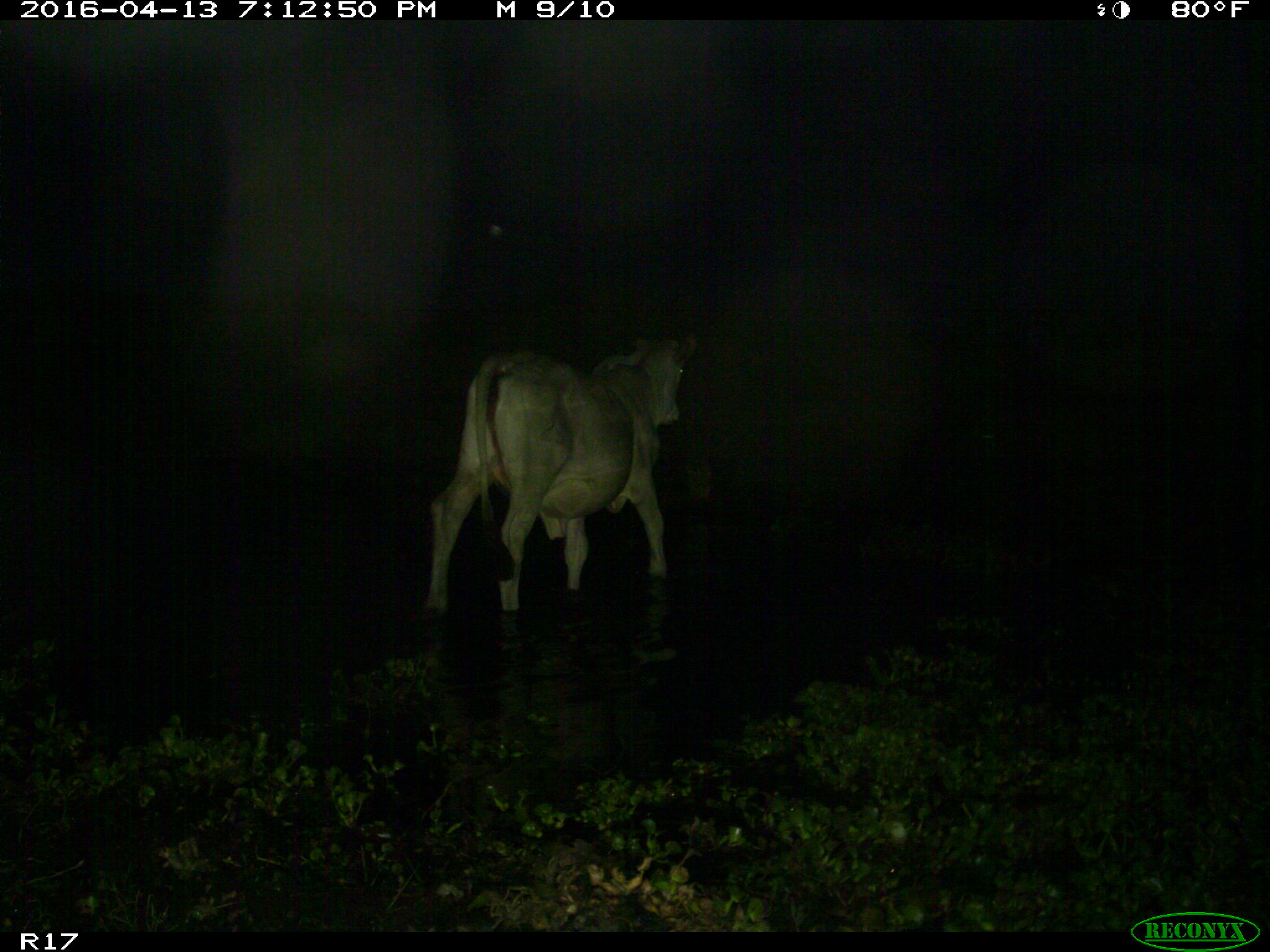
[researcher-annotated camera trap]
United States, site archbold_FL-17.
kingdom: Animalia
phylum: Chordata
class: Mammalia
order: Artiodactyla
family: Bovidae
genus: Bos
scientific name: Bos taurus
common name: domestic cow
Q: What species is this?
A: Bos taurus (domestic cow).